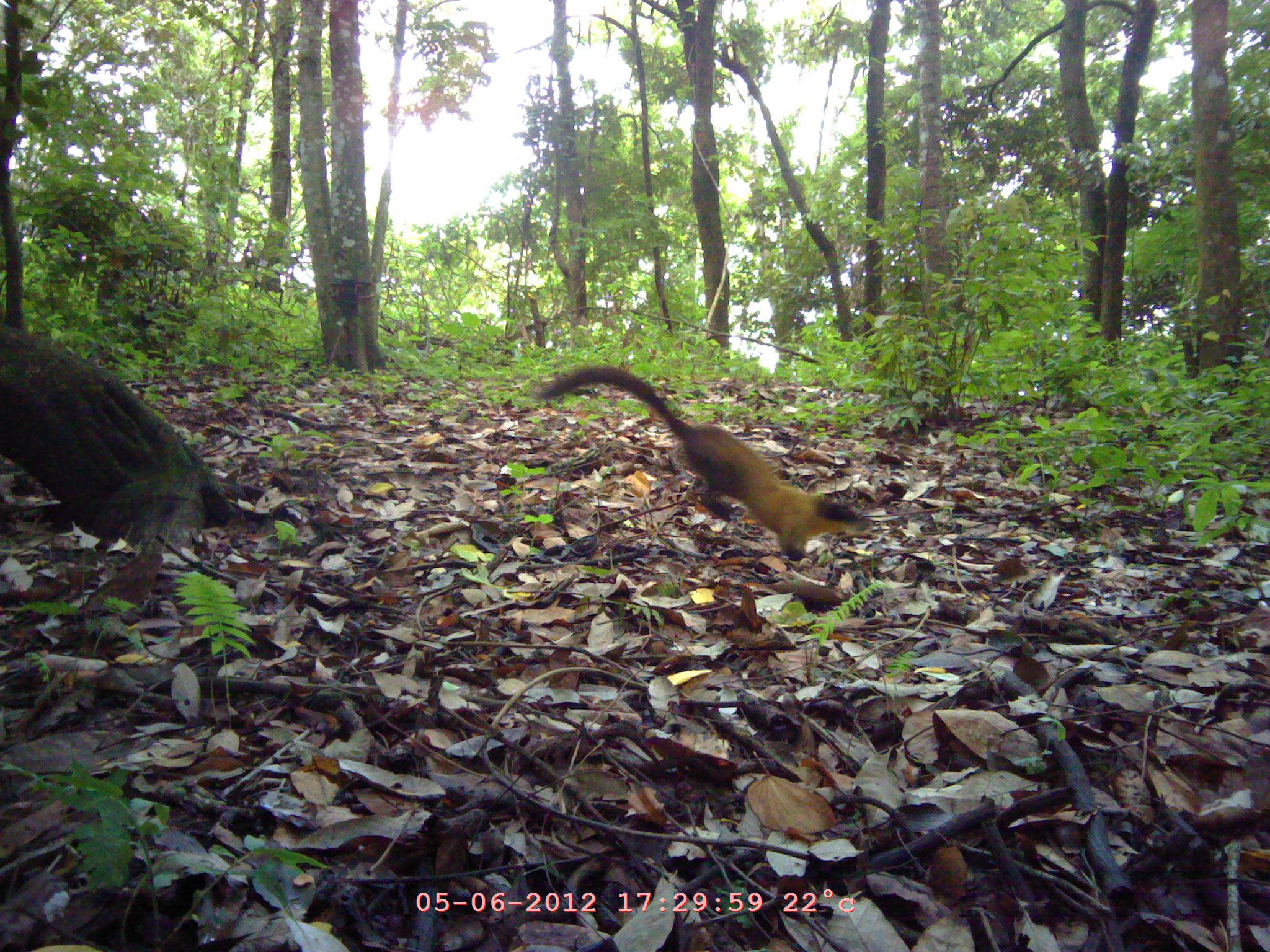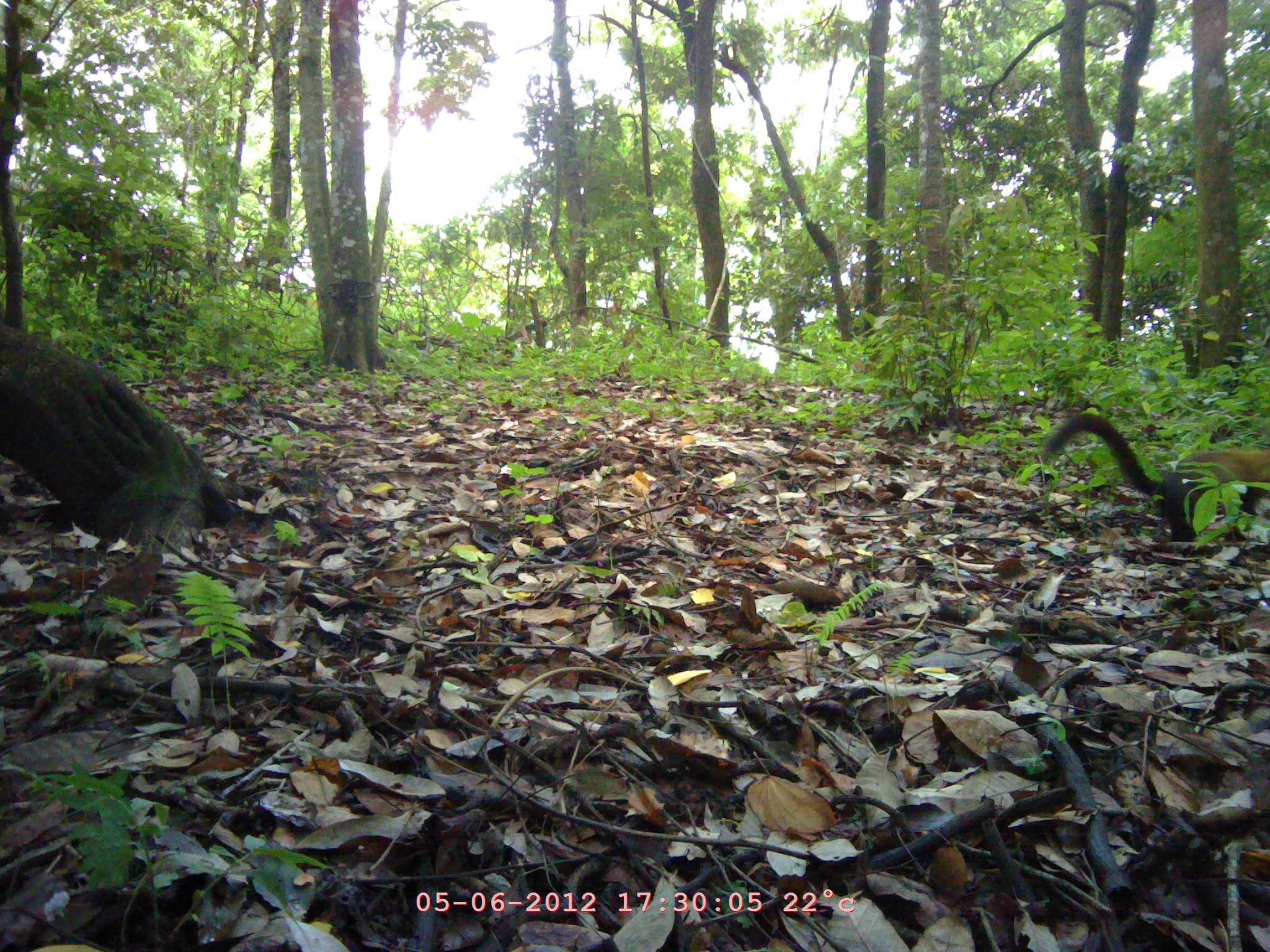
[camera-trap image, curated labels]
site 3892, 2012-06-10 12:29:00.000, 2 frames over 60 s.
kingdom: Animalia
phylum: Chordata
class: Mammalia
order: Carnivora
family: Mustelidae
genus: Martes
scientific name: Martes flavigula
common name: yellow-throated marten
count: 1